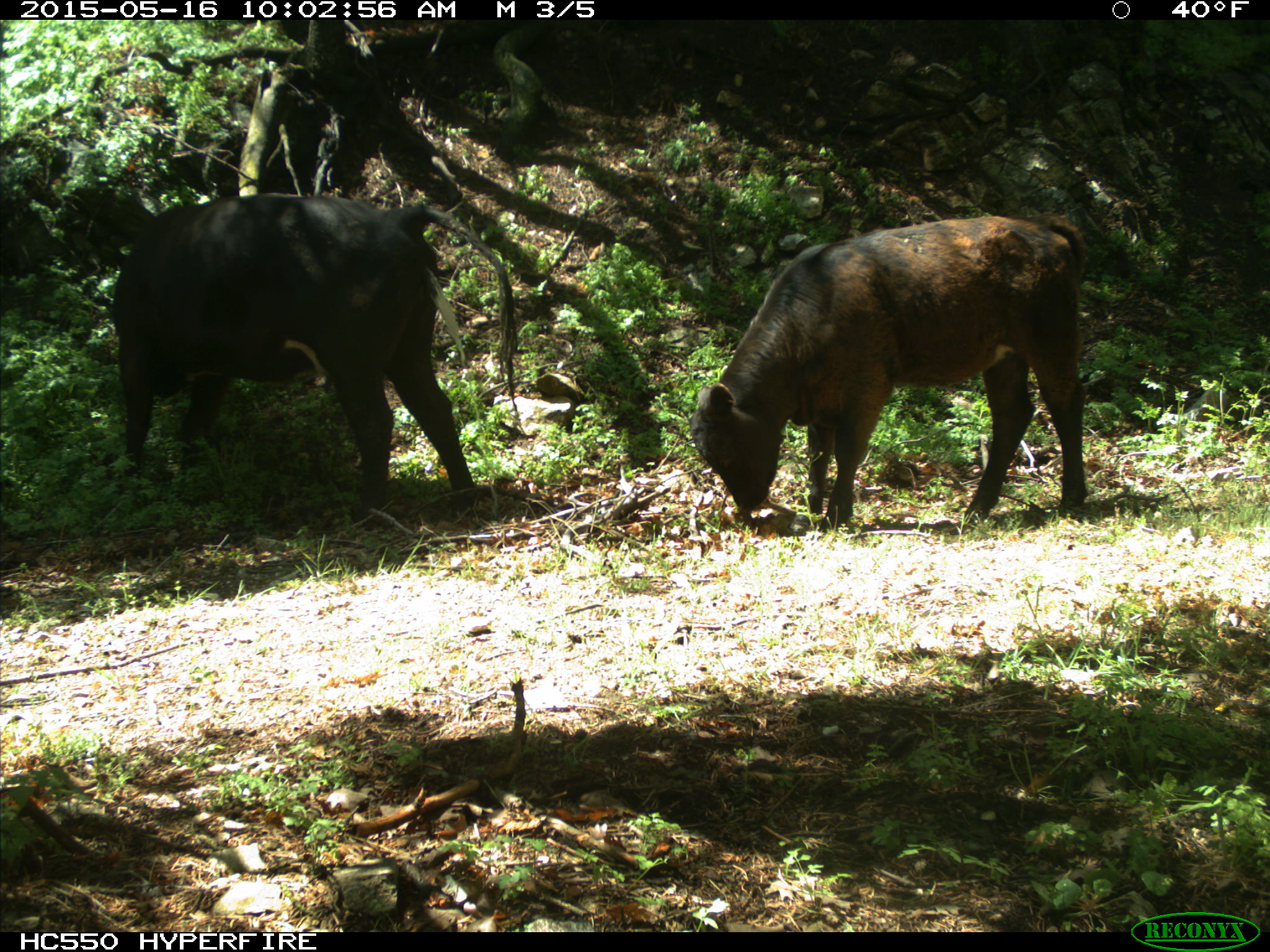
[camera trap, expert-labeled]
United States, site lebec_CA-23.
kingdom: Animalia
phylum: Chordata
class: Mammalia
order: Artiodactyla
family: Bovidae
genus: Bos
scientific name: Bos taurus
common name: domestic cow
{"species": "Bos taurus (domestic cow)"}